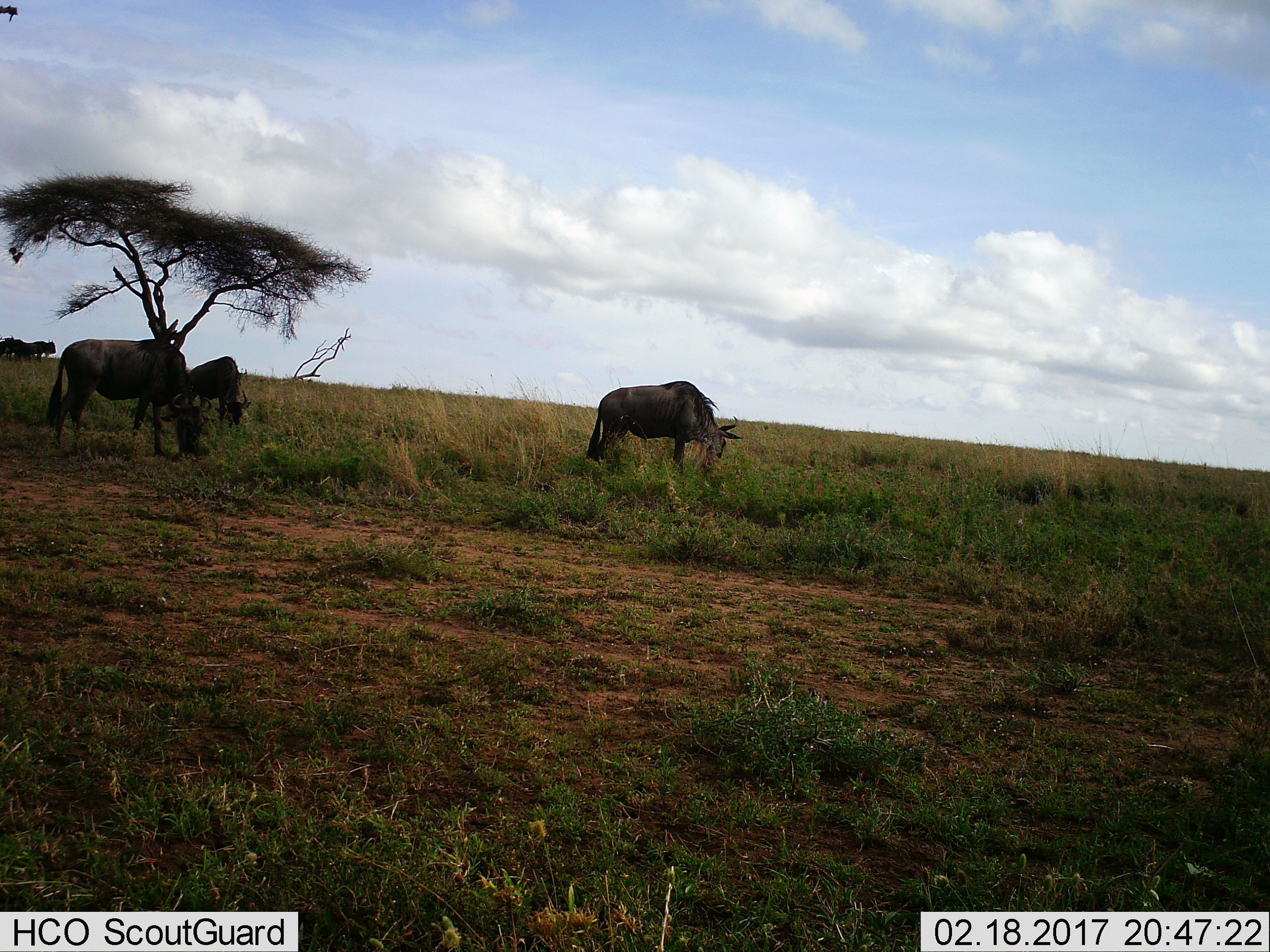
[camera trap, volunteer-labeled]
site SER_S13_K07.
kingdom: Animalia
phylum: Chordata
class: Mammalia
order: Artiodactyla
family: Bovidae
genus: Connochaetes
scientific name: Connochaetes taurinus taurinus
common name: blue wildebeest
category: wildebeestblue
Wildebeestblue (blue wildebeest) (Connochaetes taurinus taurinus), count 5. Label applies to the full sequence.